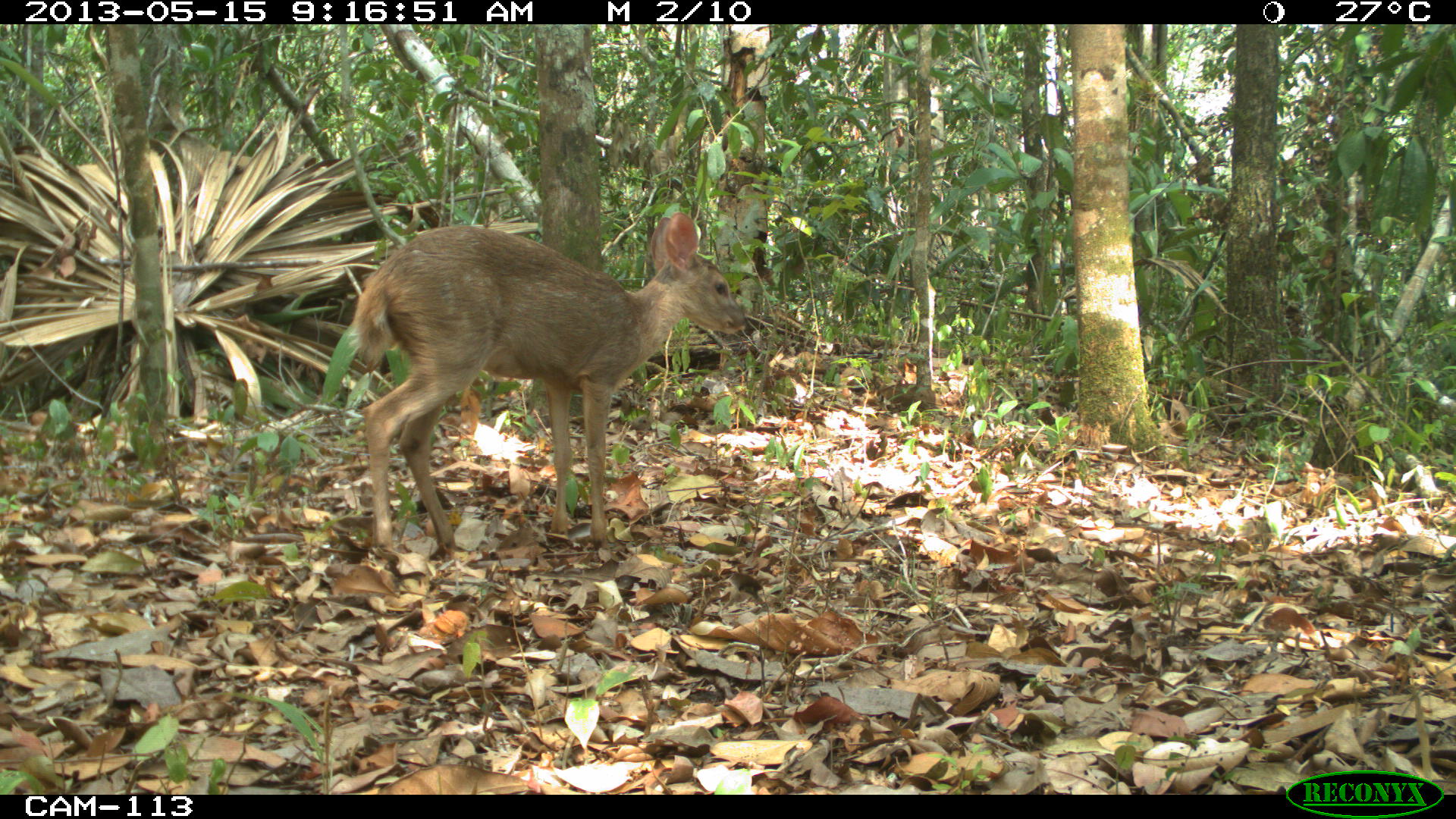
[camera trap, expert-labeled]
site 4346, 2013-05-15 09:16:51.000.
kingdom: Animalia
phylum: Chordata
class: Mammalia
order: Artiodactyla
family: Cervidae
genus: Odocoileus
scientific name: Odocoileus pandora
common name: yucatán brown brocket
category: mazama pandora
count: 1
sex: female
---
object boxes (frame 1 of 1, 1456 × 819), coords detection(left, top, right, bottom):
mazama pandora: detection(345, 208, 748, 556)